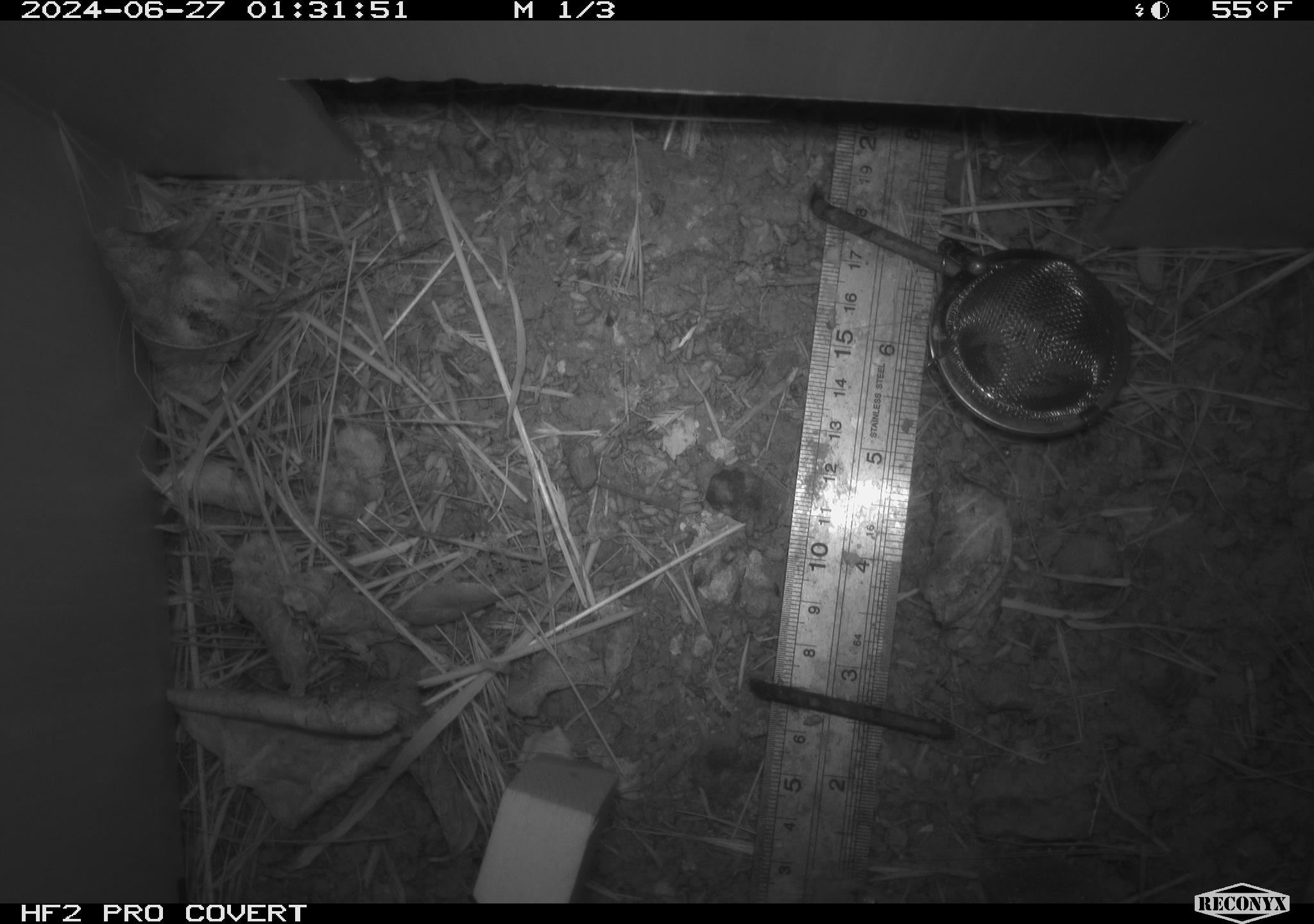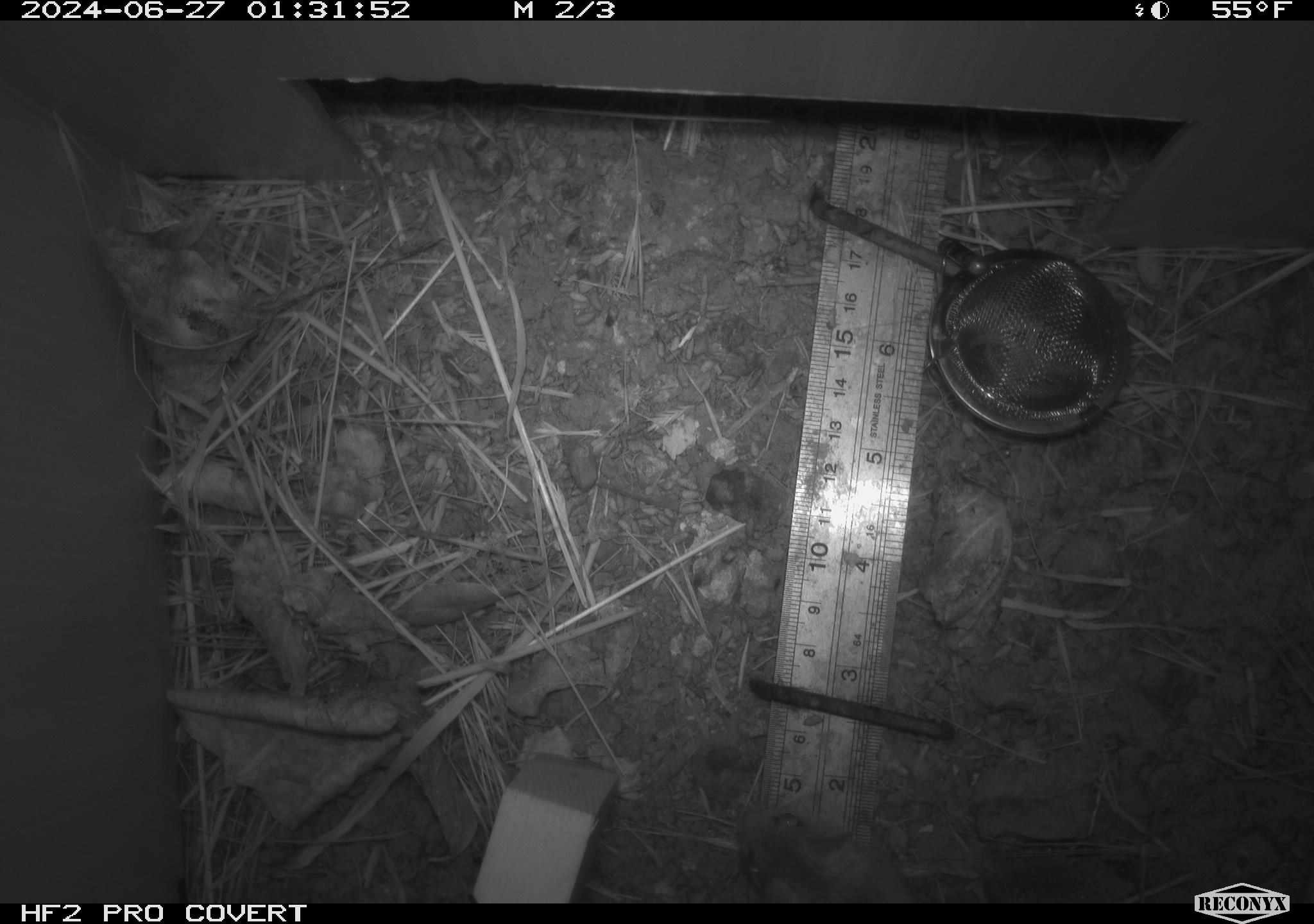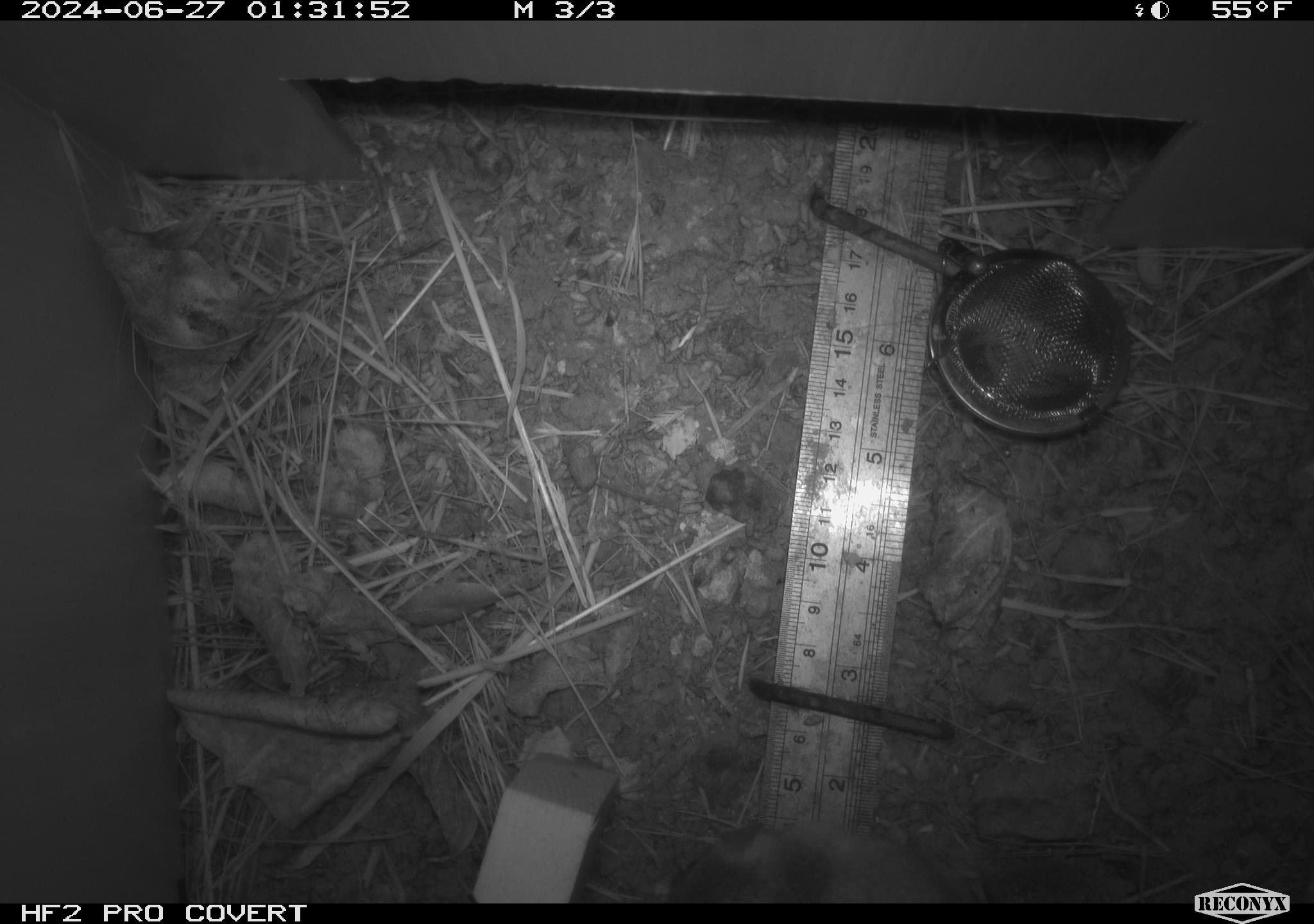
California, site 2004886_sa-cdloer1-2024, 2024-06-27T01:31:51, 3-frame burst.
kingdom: Animalia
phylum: Chordata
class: Mammalia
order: Rodentia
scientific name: Rodentia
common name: mouse species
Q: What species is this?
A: Mouse species (Rodentia).